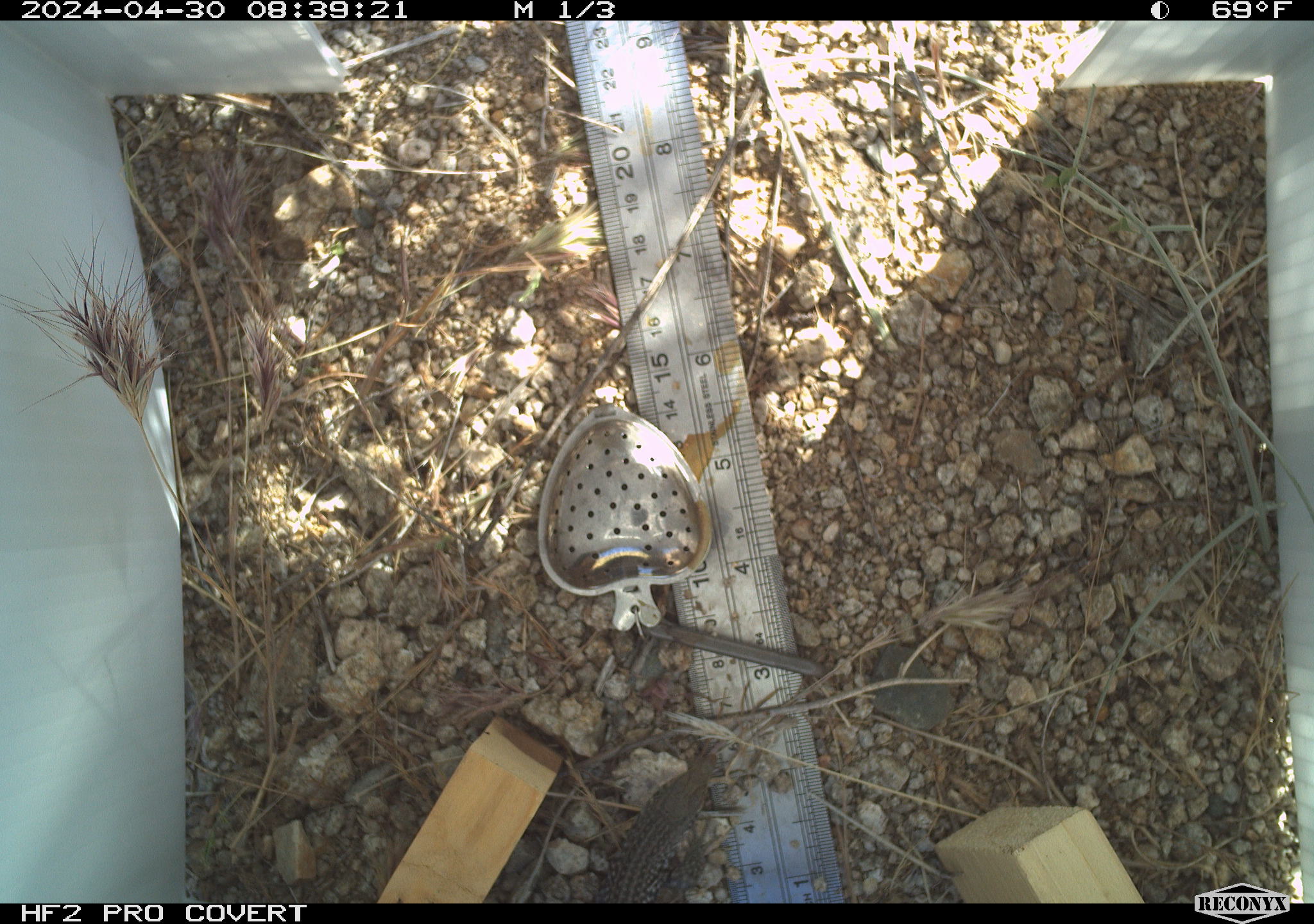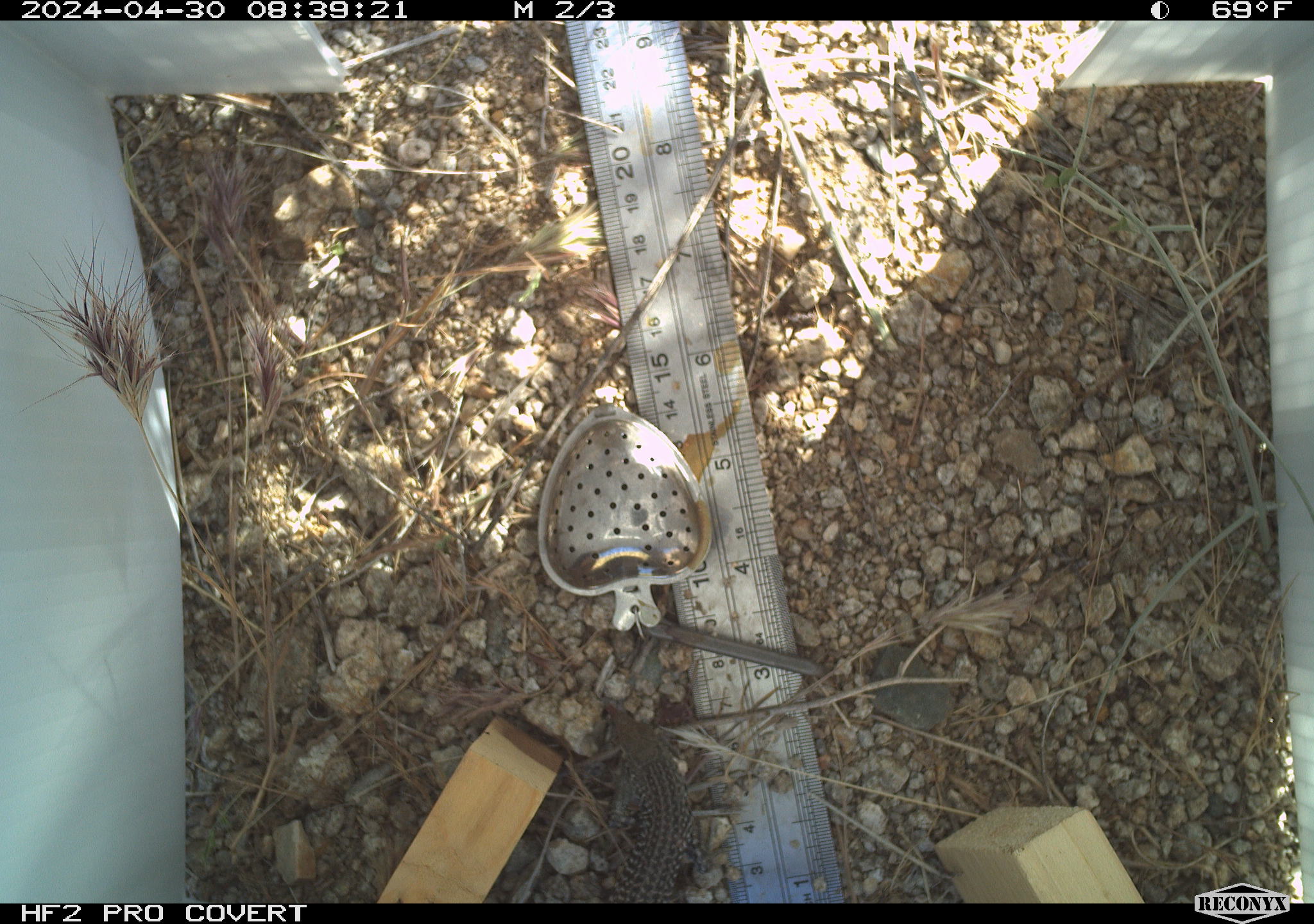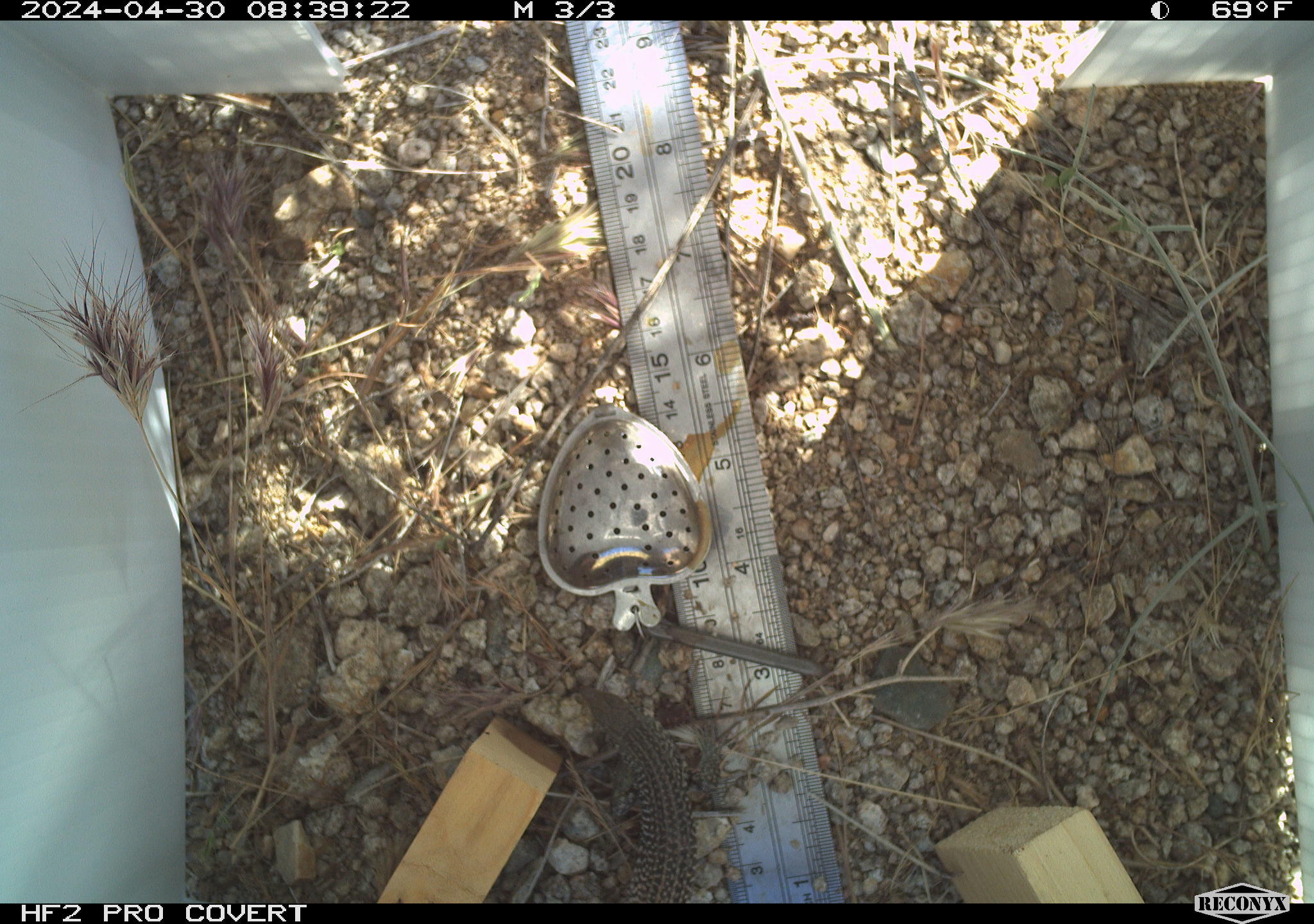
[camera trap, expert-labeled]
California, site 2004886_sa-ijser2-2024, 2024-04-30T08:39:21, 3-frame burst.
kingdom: Animalia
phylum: Chordata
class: Reptilia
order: Squamata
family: Teiidae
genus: Aspidoscelis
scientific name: Aspidoscelis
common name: whiptail lizards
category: aspidoscelis species